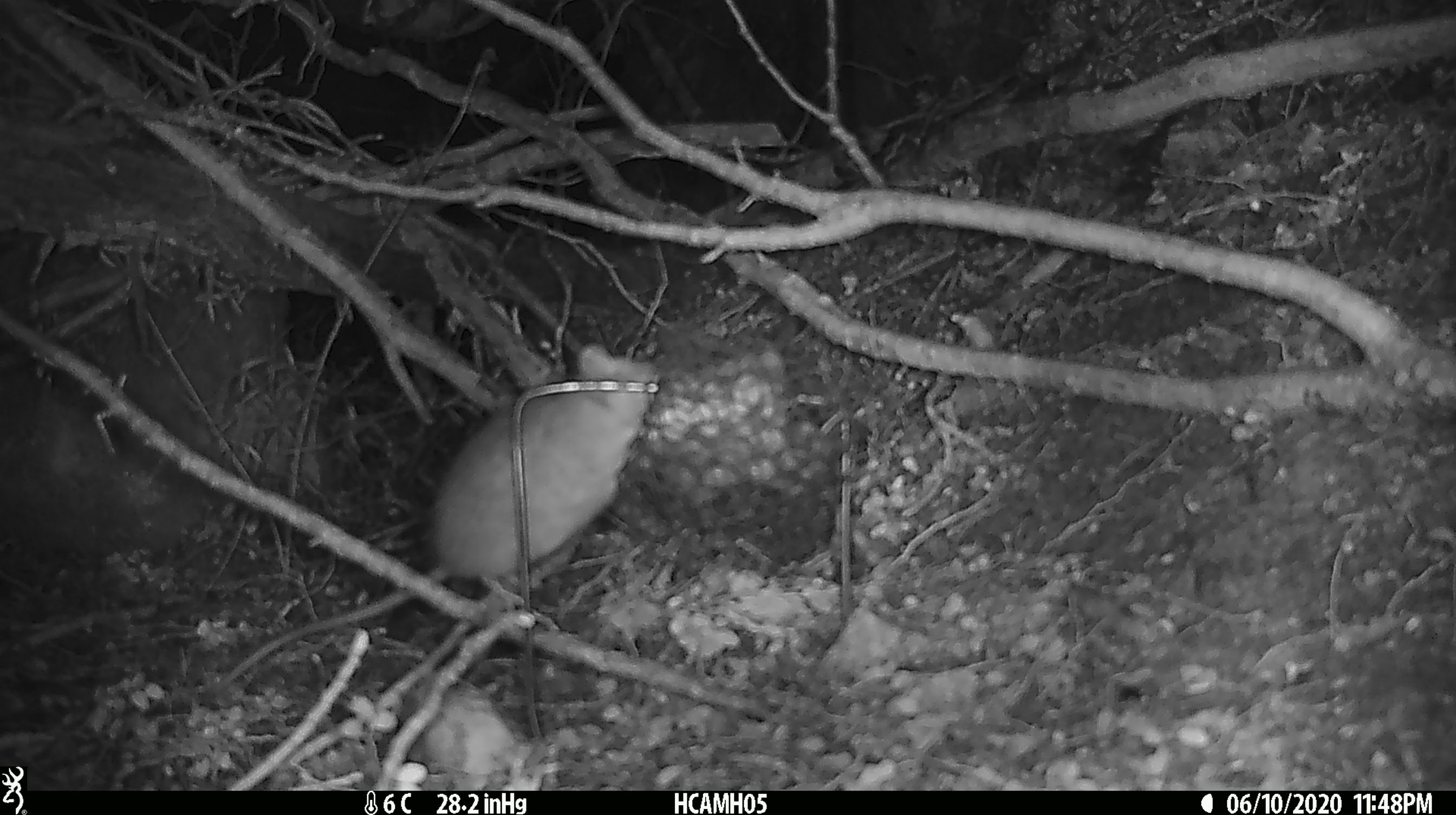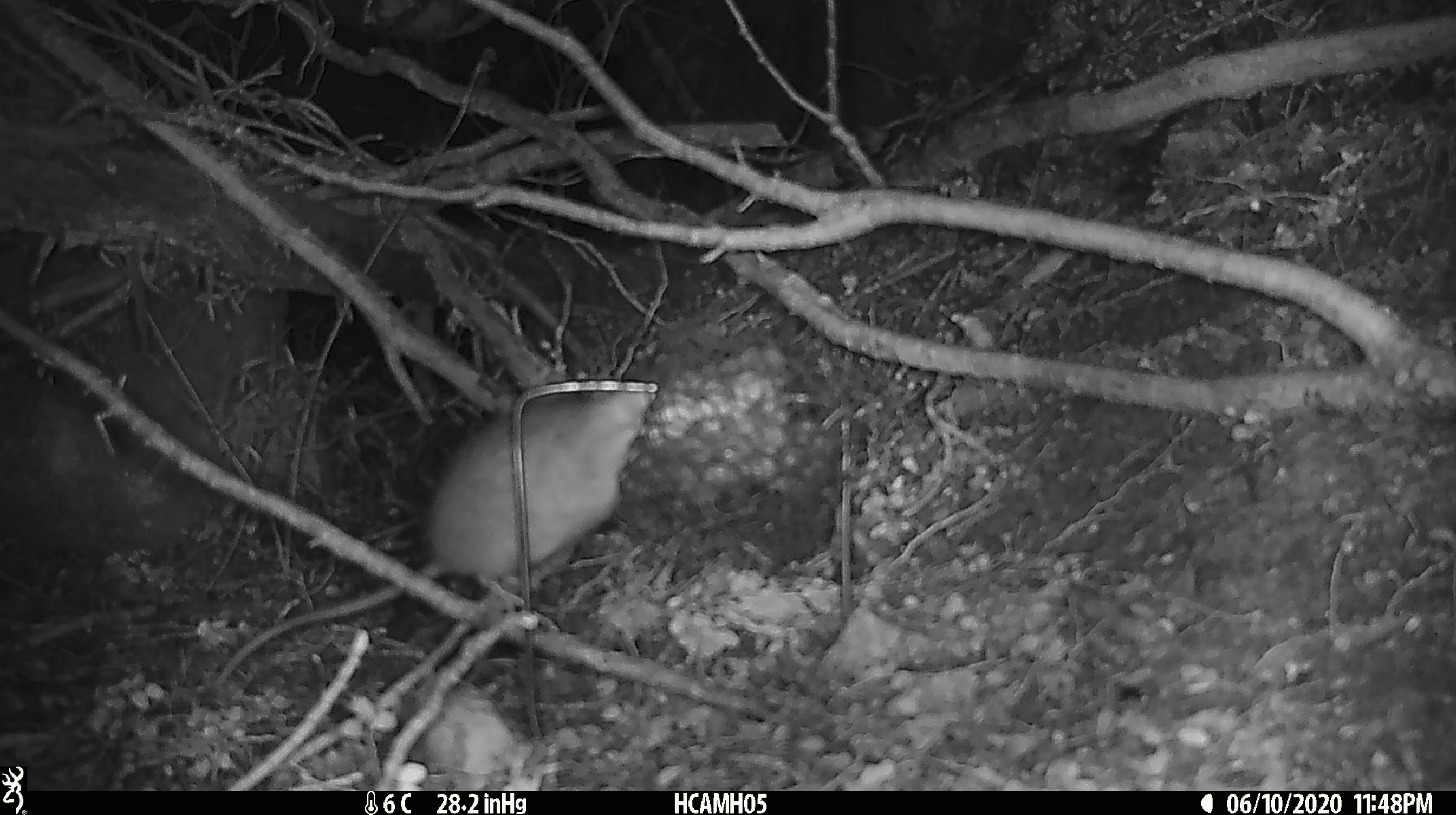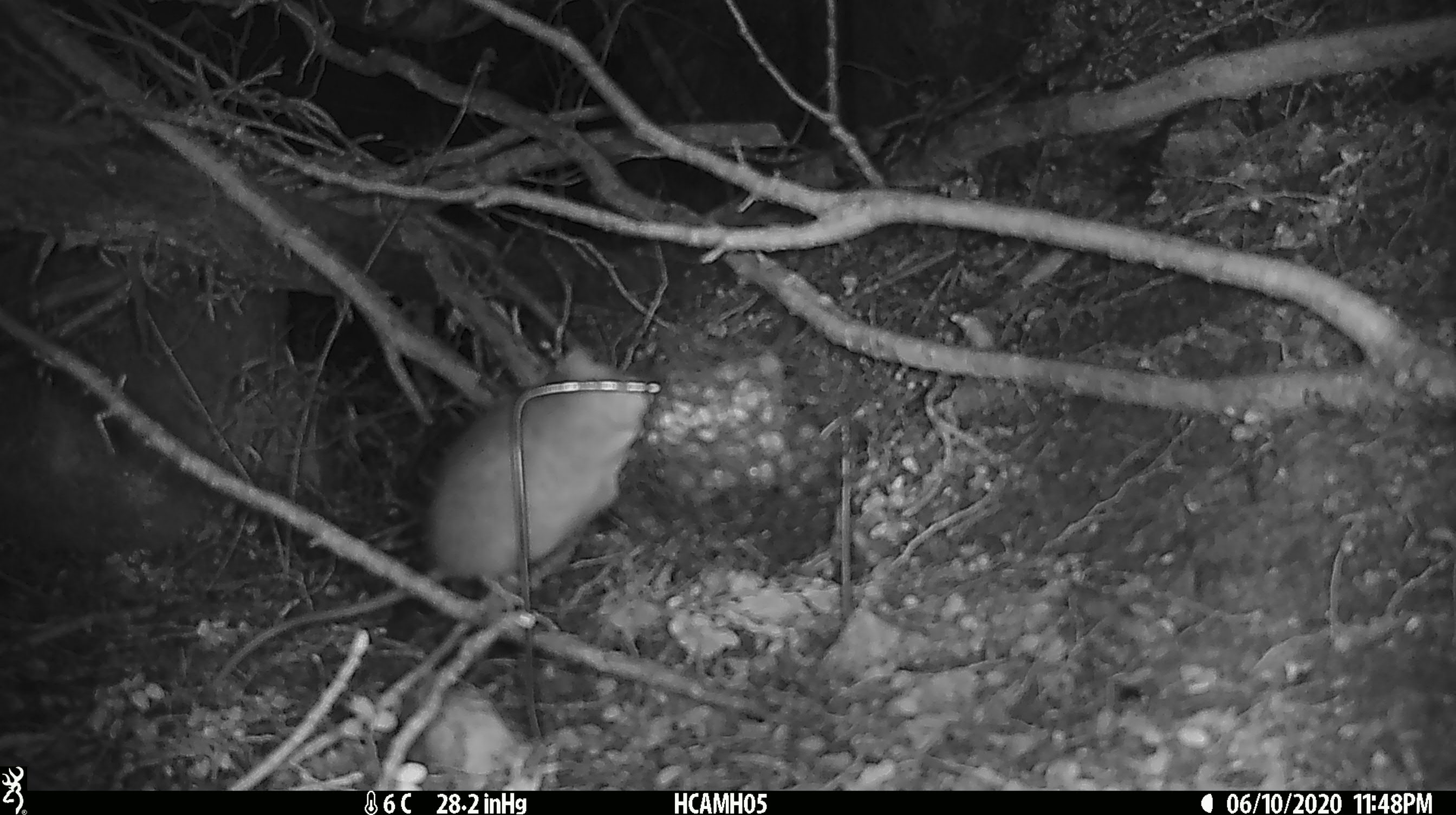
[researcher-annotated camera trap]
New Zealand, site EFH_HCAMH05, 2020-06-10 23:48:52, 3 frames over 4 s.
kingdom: Animalia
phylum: Chordata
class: Mammalia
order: Rodentia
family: Muridae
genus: Rattus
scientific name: Rattus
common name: rat